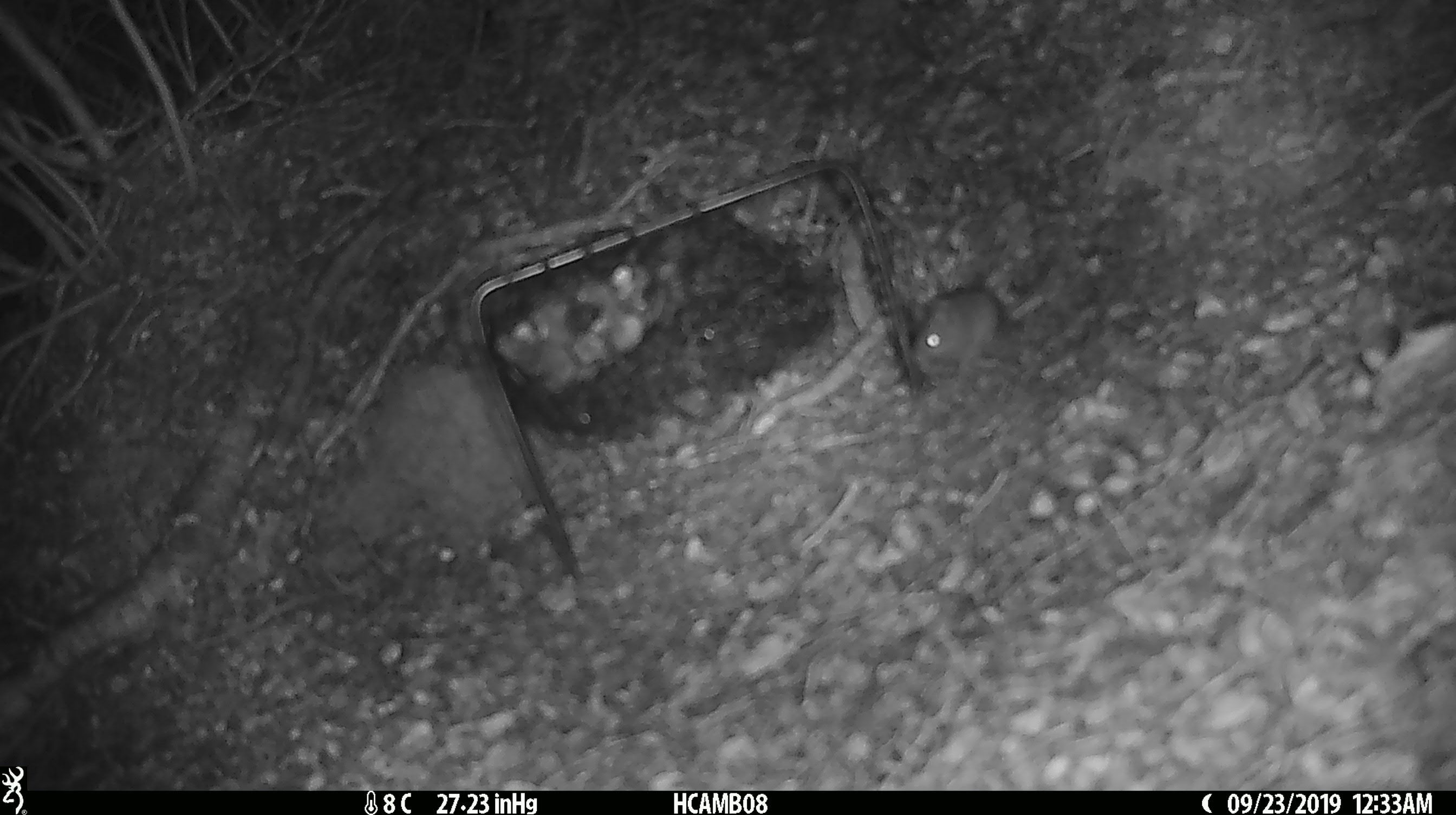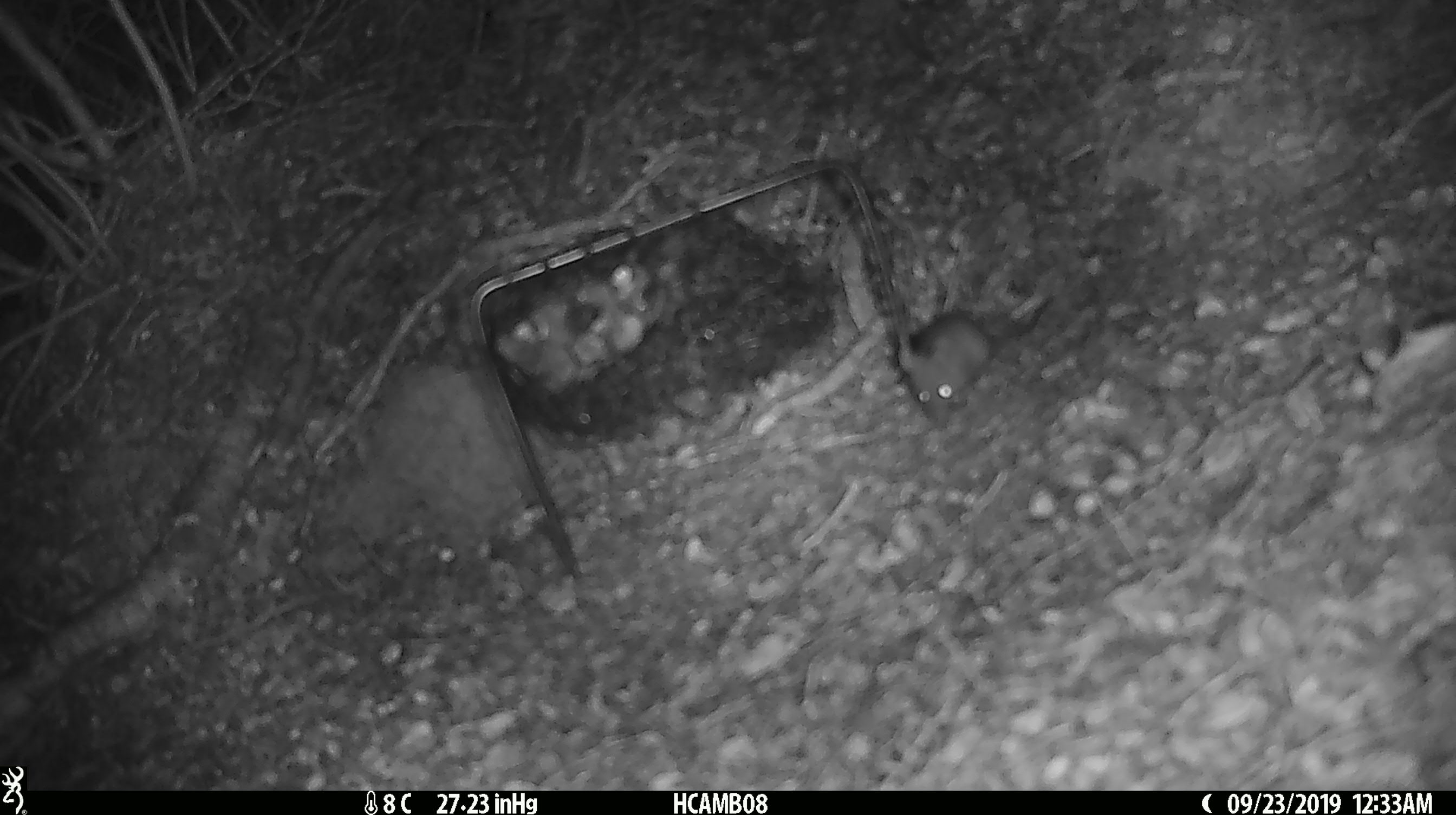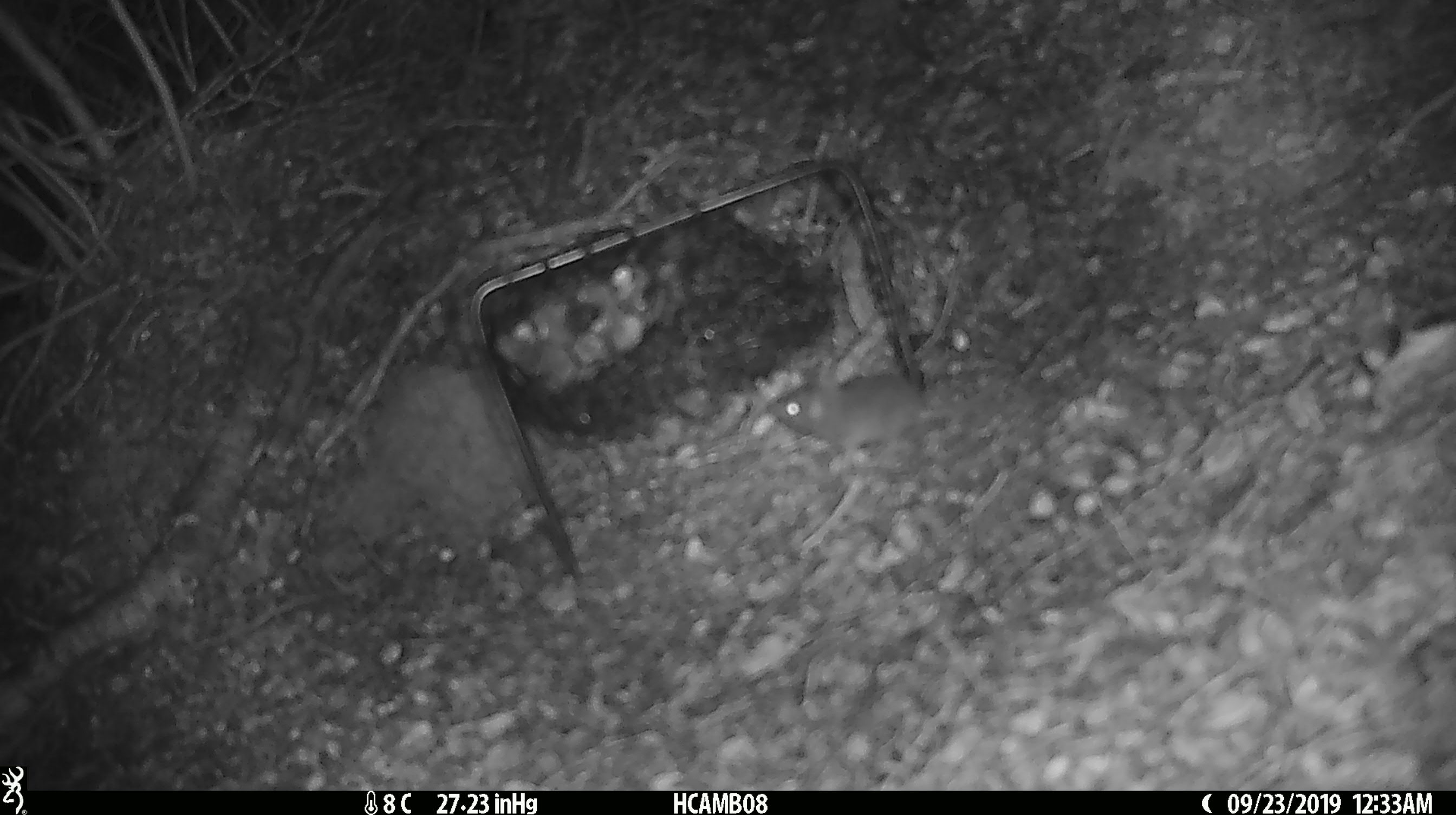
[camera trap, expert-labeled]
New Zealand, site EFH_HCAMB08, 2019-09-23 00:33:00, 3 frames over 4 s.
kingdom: Animalia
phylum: Chordata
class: Mammalia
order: Rodentia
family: Muridae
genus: Mus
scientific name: Mus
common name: mouse